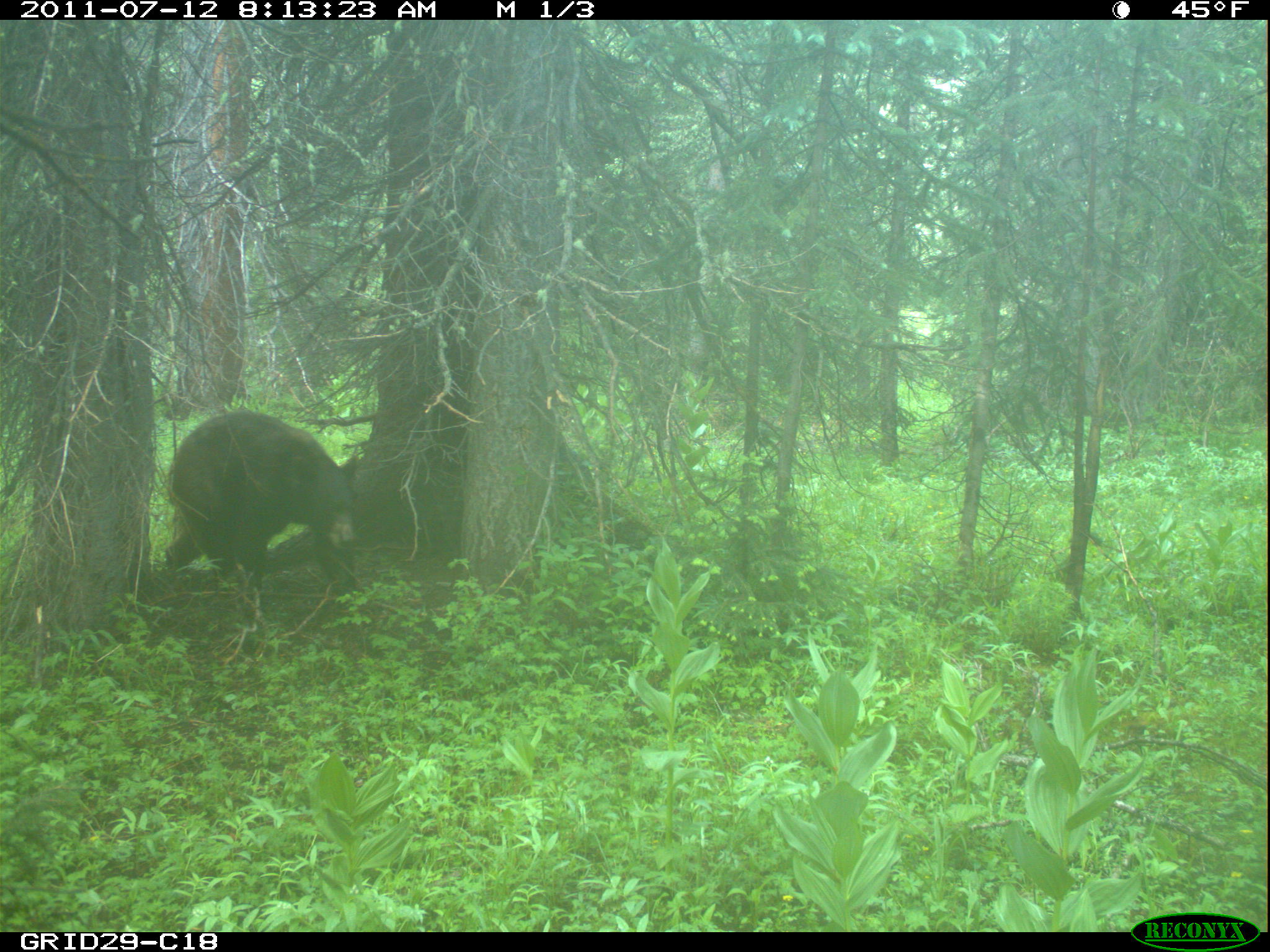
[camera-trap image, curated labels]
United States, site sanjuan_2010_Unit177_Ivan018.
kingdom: Animalia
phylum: Chordata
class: Mammalia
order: Carnivora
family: Ursidae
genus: Ursus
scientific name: Ursus americanus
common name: american black bear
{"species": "Ursus americanus (american black bear)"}